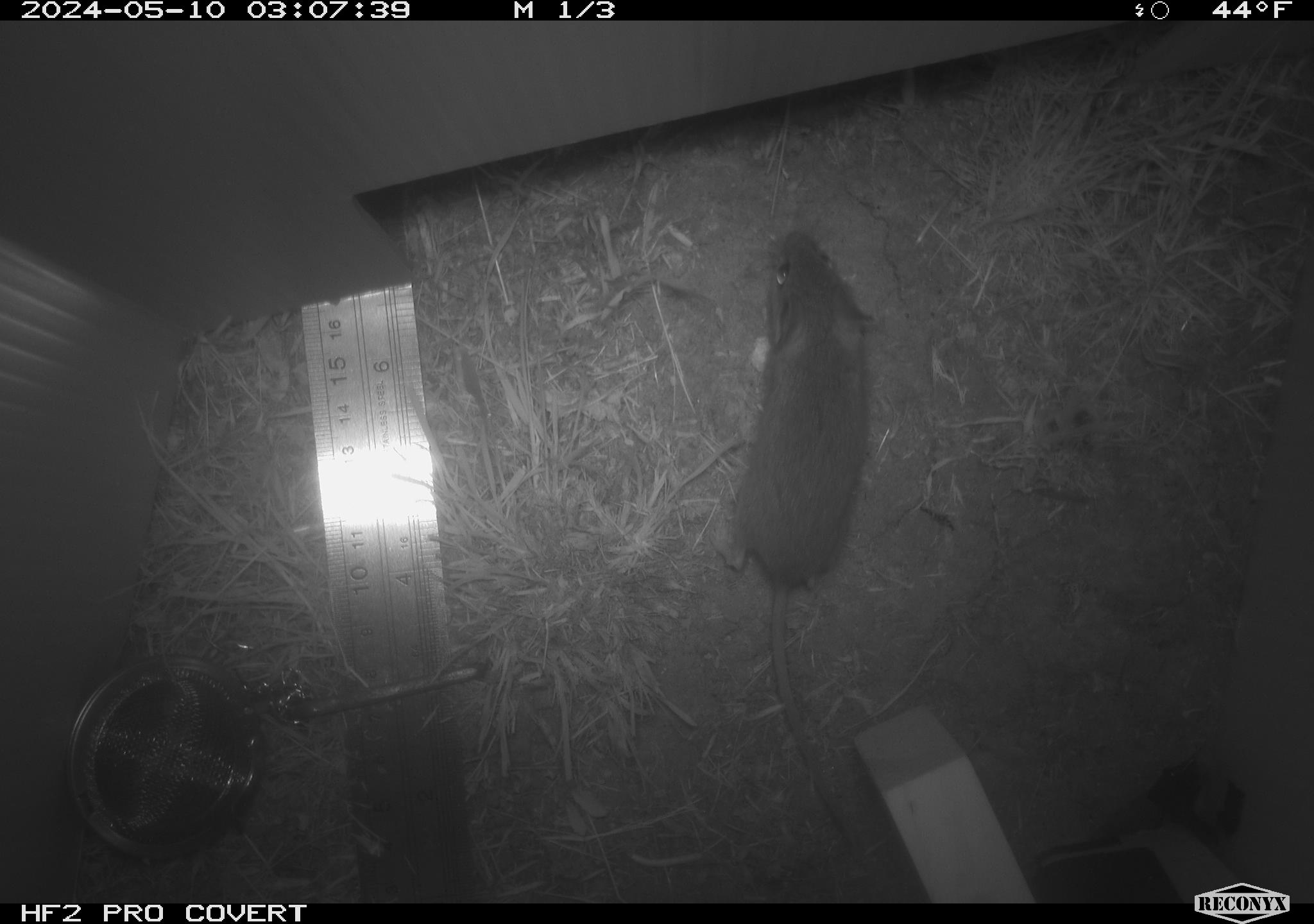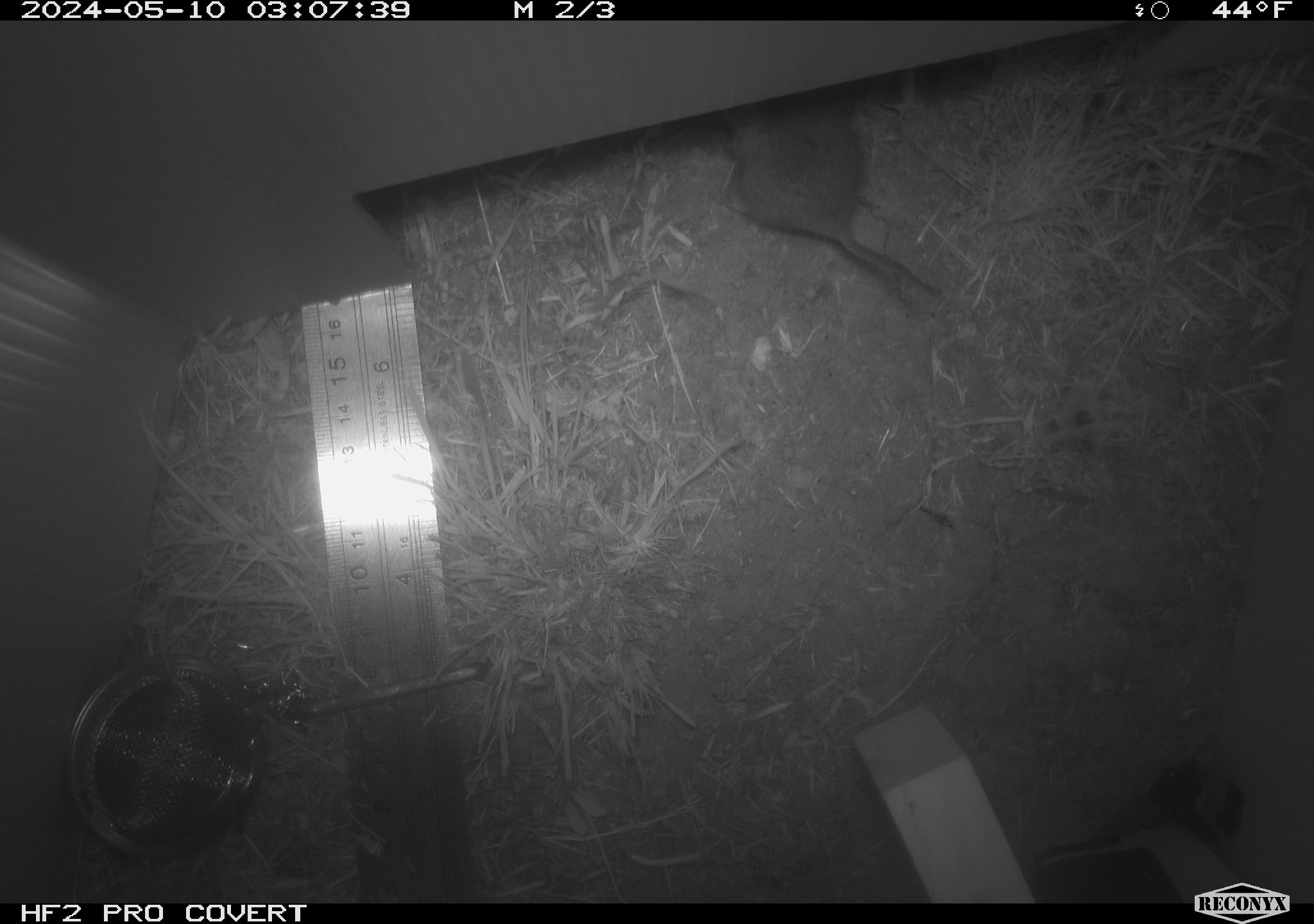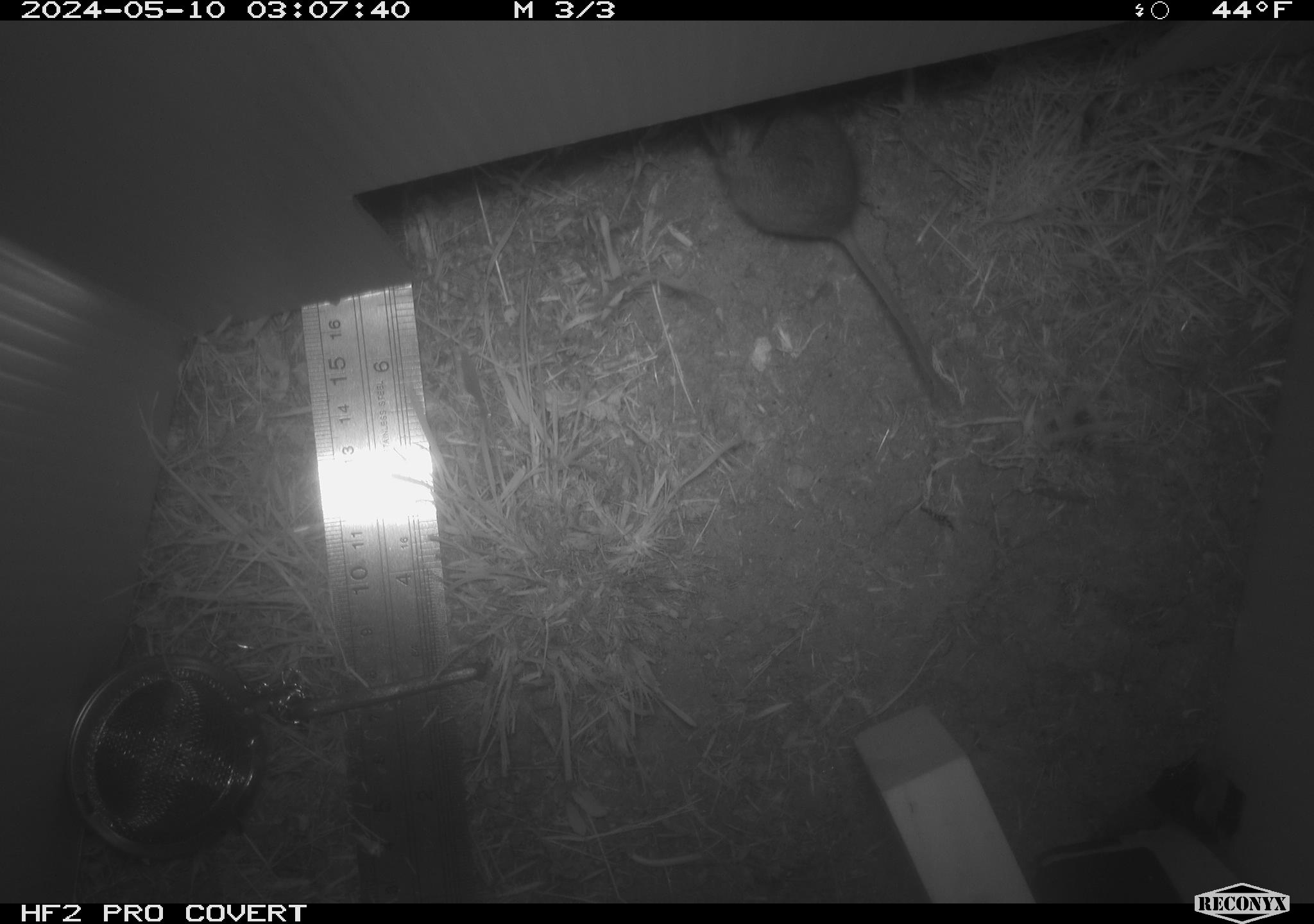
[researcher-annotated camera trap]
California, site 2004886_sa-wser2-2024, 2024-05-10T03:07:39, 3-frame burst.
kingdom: Animalia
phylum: Chordata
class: Mammalia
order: Rodentia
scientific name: Rodentia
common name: mouse species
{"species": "mouse species (Rodentia)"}